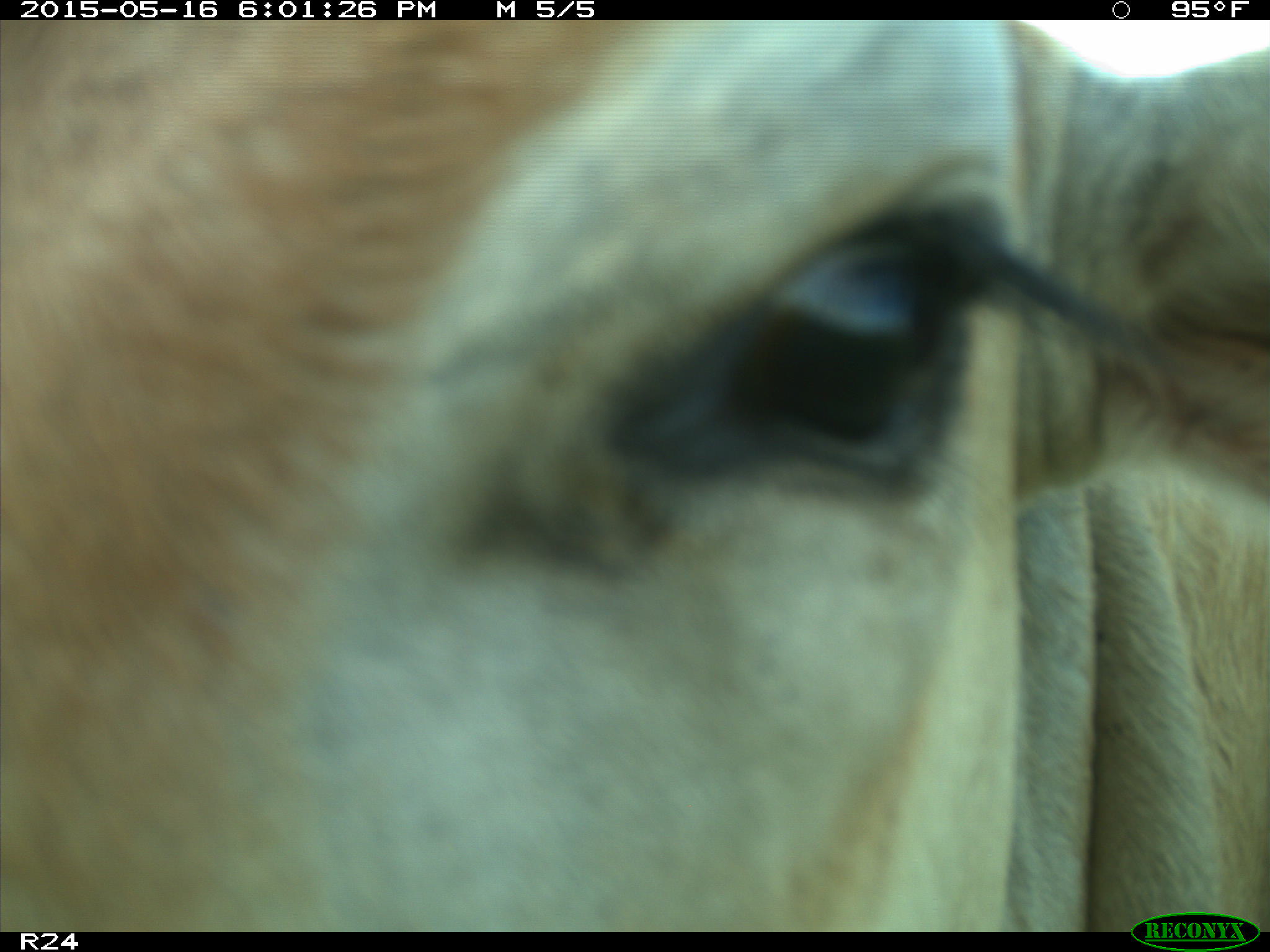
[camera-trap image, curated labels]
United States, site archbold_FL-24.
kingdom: Animalia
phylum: Chordata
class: Mammalia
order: Artiodactyla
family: Bovidae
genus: Bos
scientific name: Bos taurus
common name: domestic cow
Bos taurus (domestic cow).